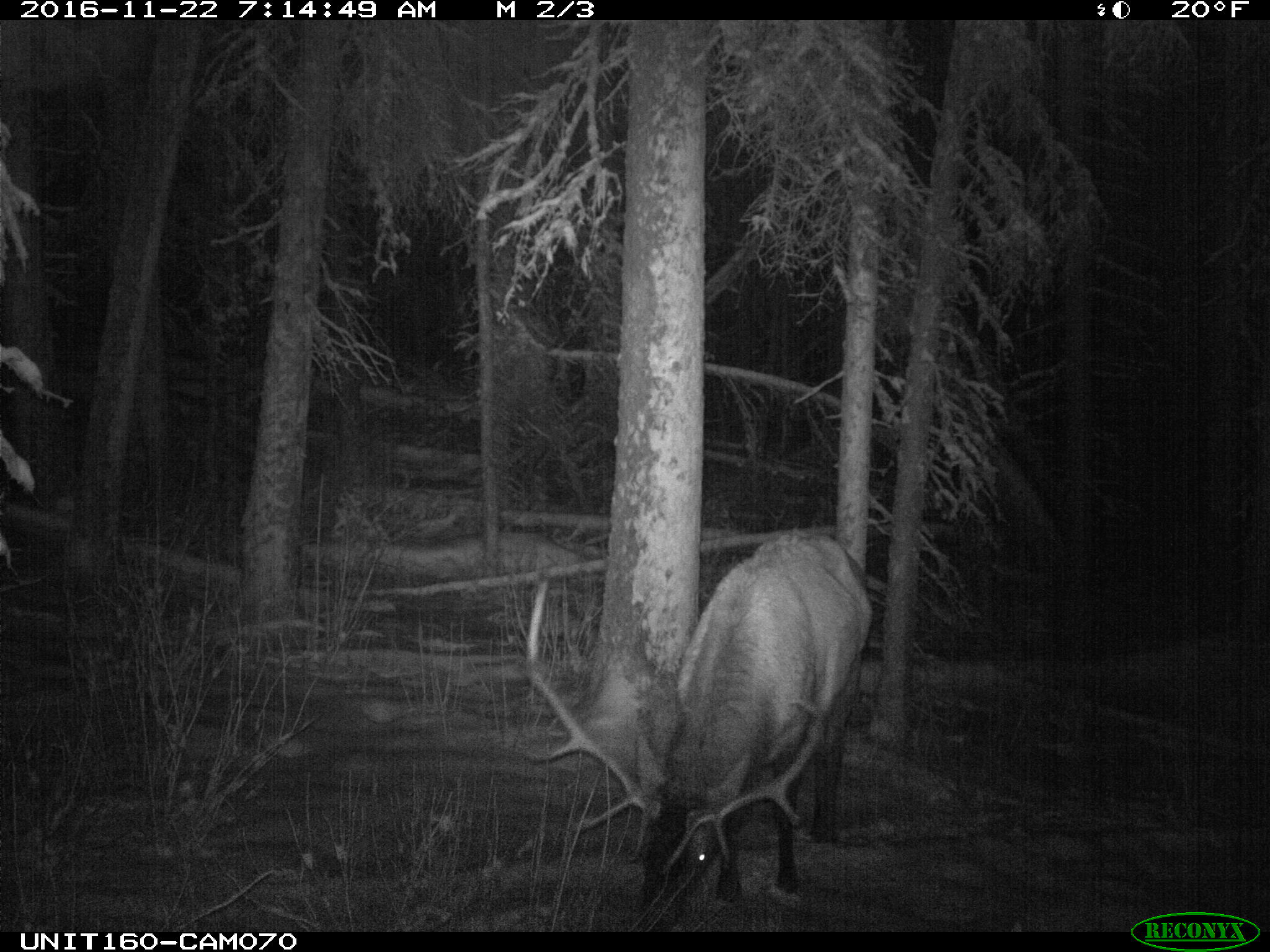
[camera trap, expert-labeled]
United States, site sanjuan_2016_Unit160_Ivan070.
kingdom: Animalia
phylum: Chordata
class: Mammalia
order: Artiodactyla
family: Cervidae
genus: Cervus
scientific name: Cervus elaphus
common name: red deer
Cervus elaphus (red deer).